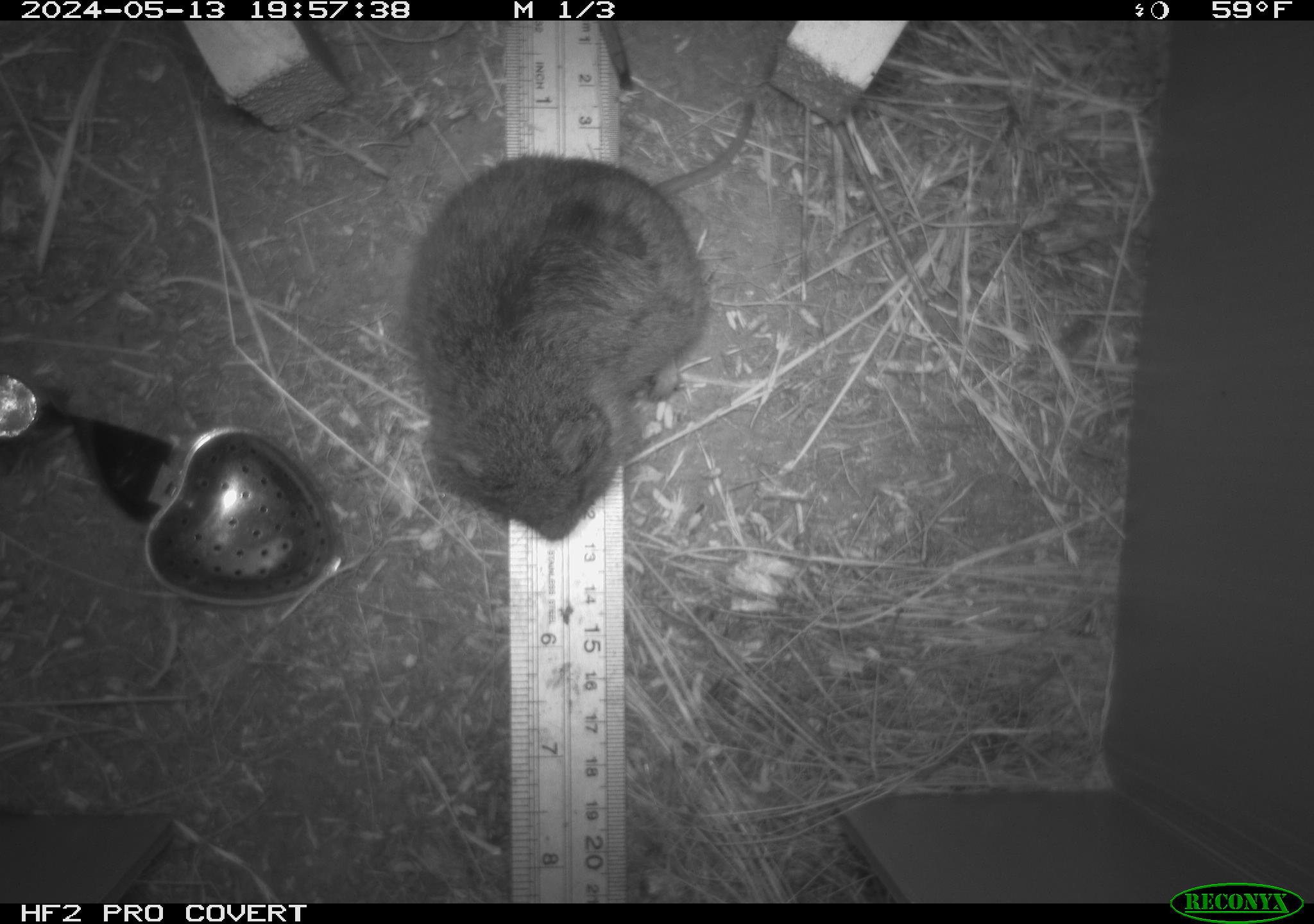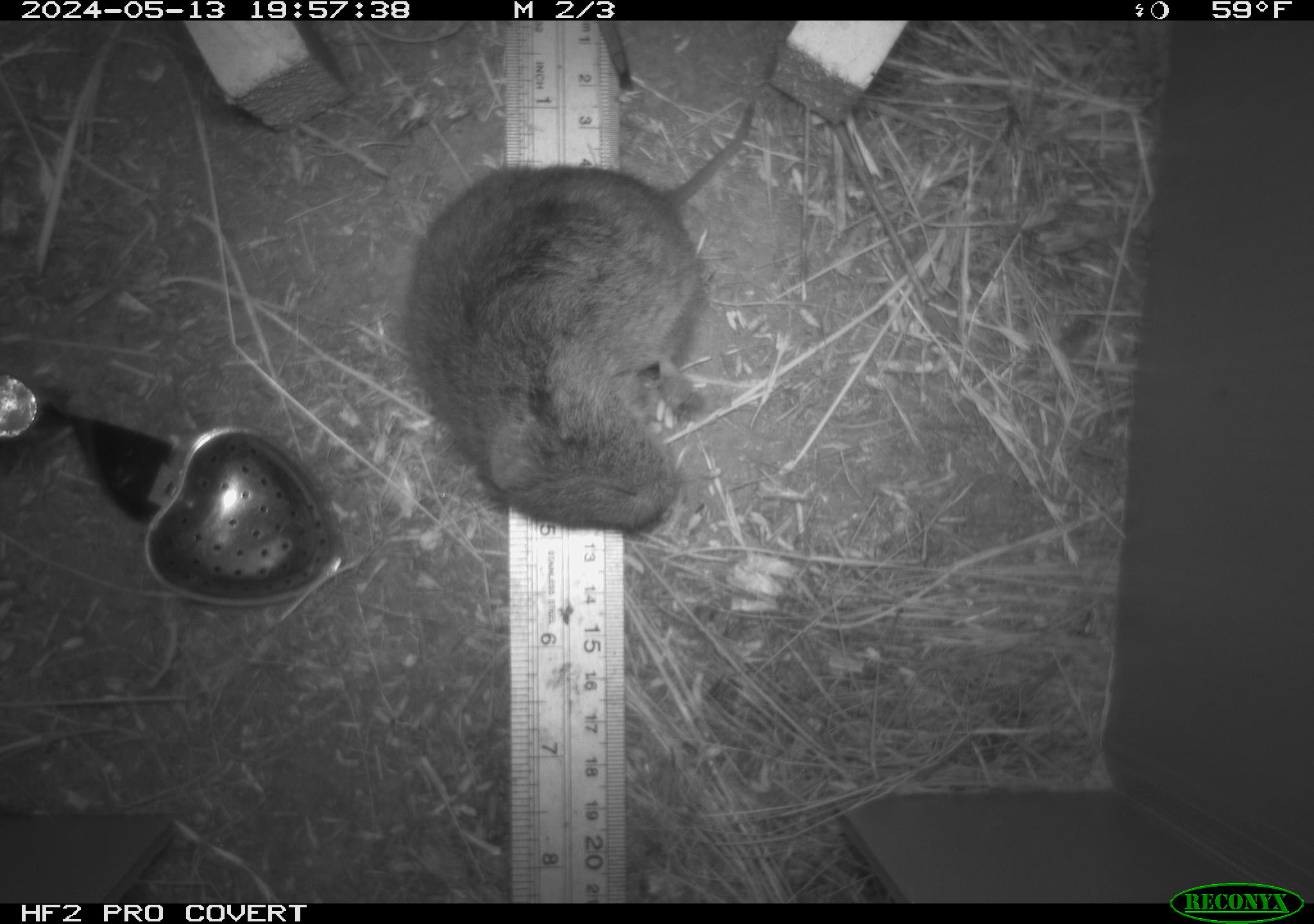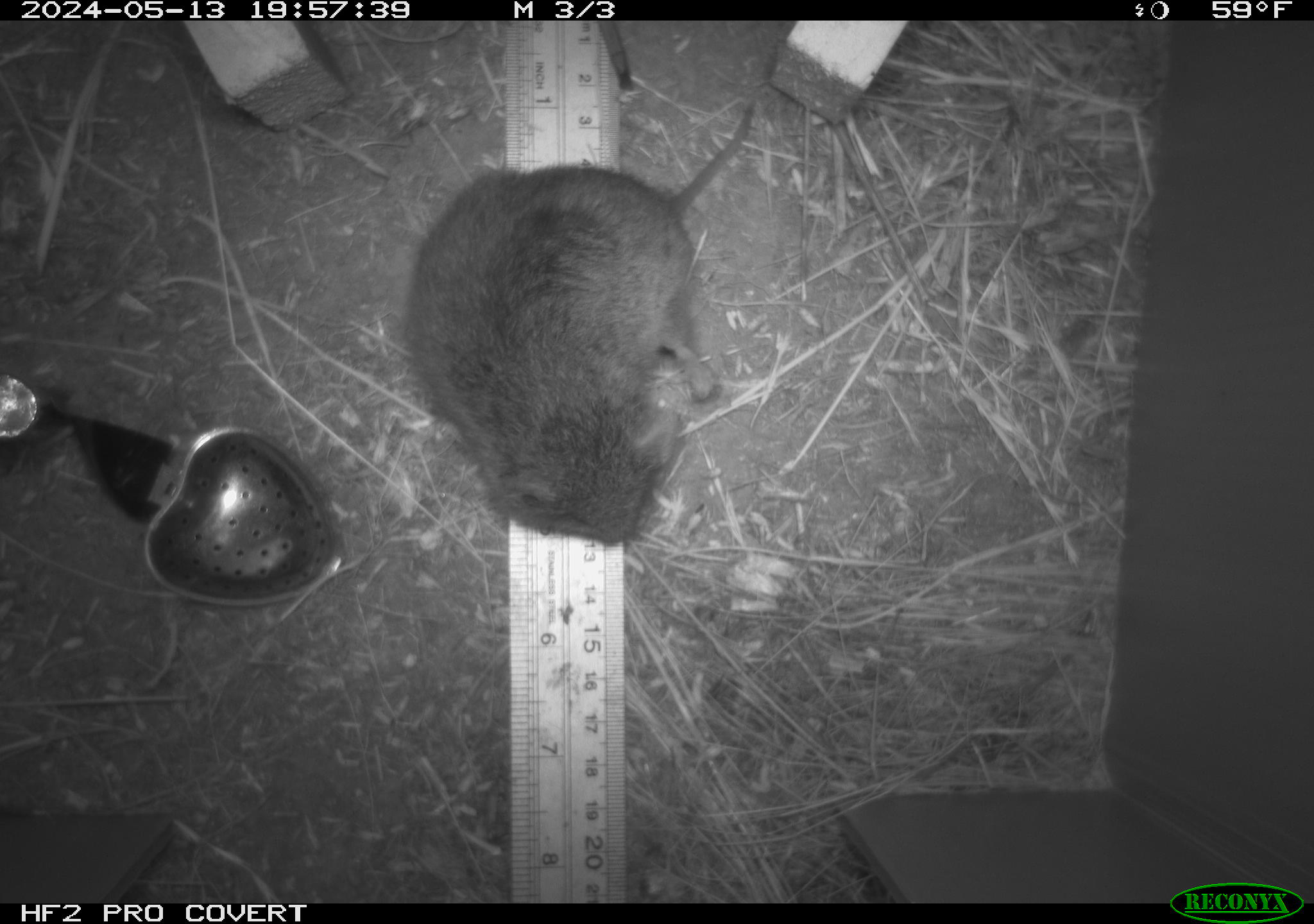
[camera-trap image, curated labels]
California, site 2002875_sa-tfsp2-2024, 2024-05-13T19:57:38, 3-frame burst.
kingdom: Animalia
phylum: Chordata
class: Mammalia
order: Rodentia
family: Cricetidae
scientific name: Arvicolinae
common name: voles, lemmings, and muskrats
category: arvicolinae subfamily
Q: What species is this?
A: Arvicolinae subfamily (voles, lemmings, and muskrats) (Arvicolinae).